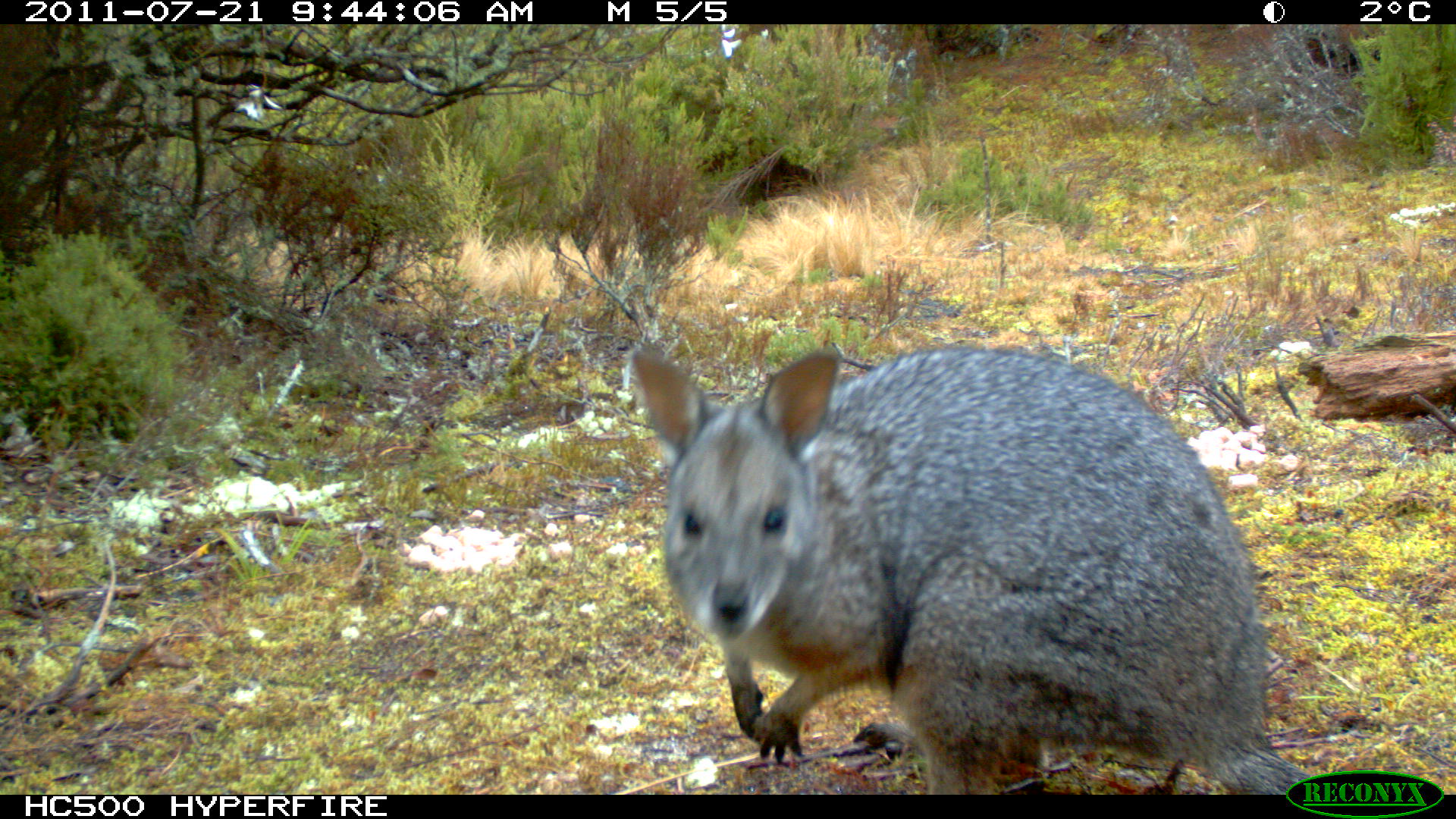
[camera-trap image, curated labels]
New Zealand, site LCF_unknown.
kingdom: Animalia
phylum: Chordata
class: Mammalia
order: Diprotodontia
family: Macropodidae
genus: Notamacropus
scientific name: Notamacropus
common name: wallaby